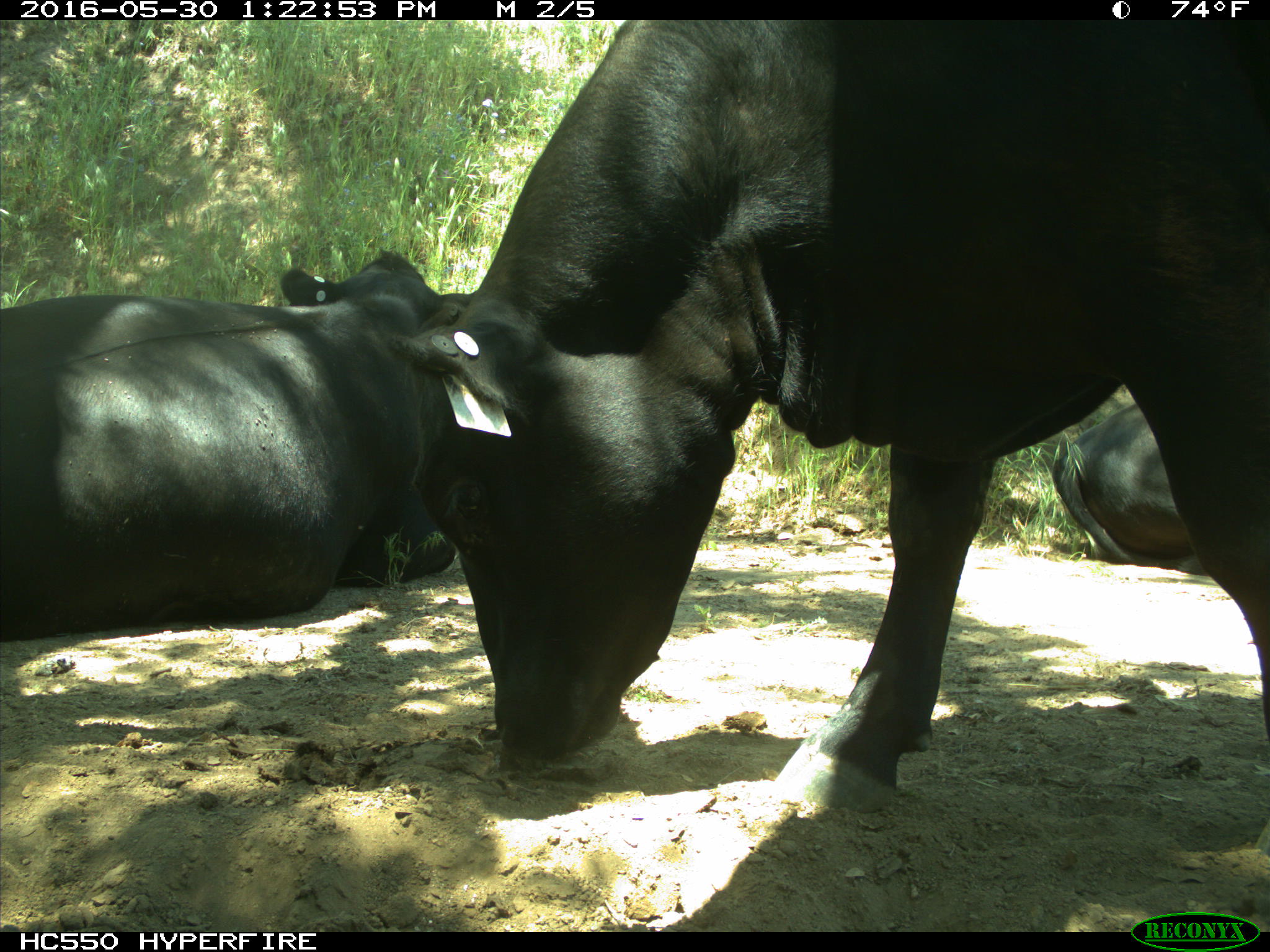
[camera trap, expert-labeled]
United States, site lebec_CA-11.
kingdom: Animalia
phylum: Chordata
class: Mammalia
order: Artiodactyla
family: Bovidae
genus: Bos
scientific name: Bos taurus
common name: domestic cow